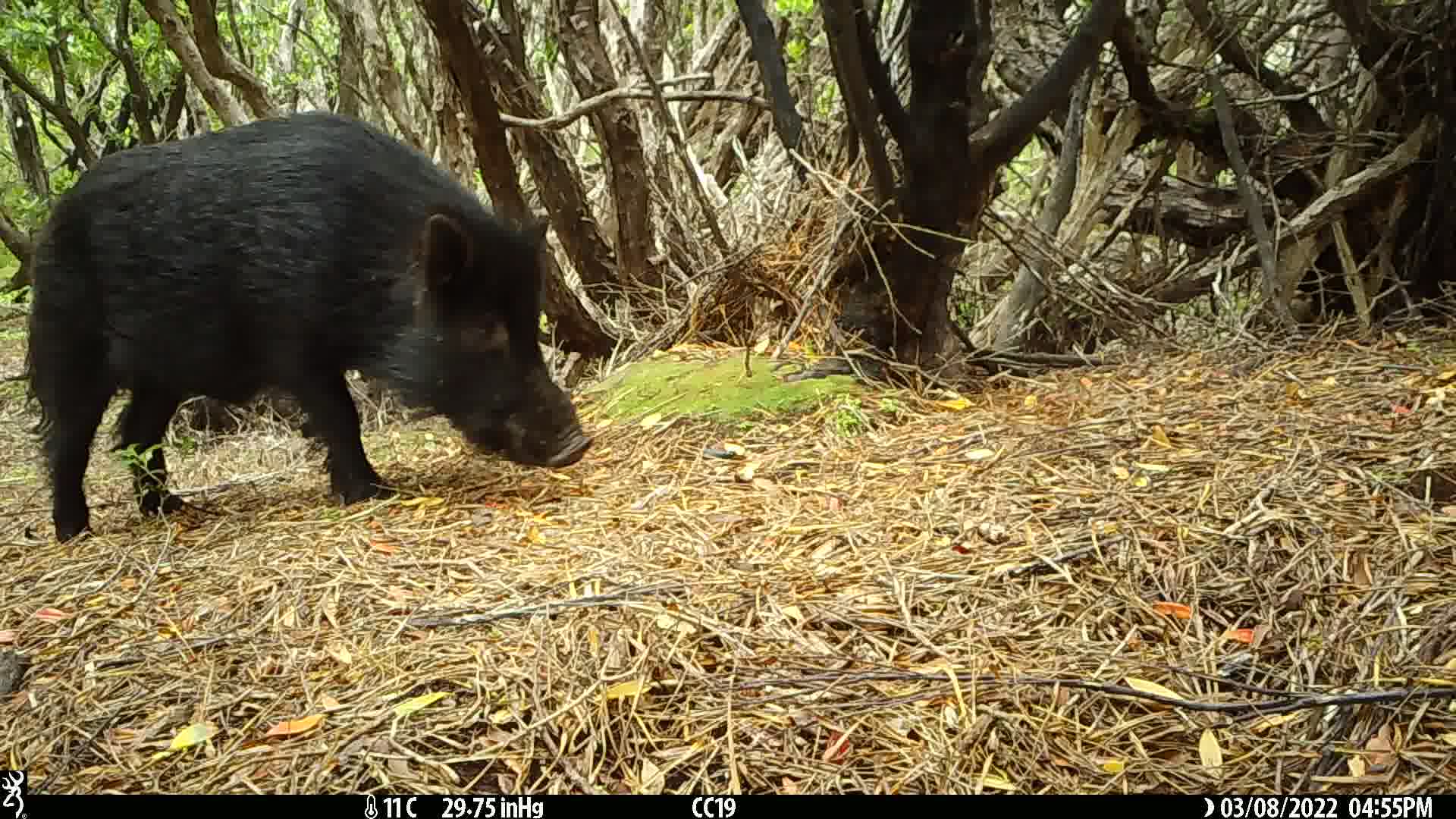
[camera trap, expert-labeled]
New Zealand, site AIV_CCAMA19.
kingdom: Animalia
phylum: Chordata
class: Mammalia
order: Artiodactyla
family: Suidae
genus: Sus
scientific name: Sus scrofa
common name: pig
Pig (Sus scrofa).